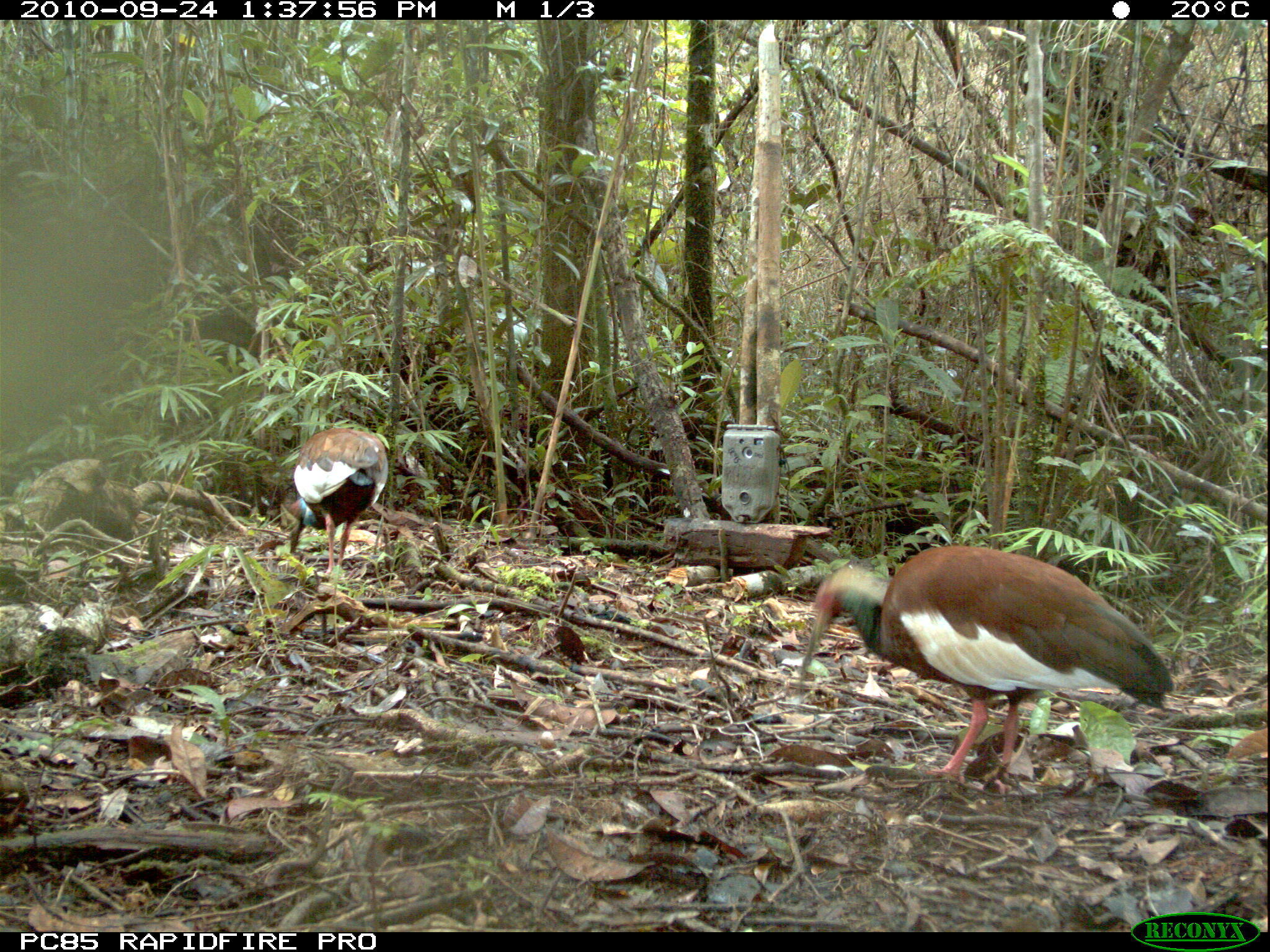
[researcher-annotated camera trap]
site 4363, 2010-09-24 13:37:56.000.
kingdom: Animalia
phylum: Chordata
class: Aves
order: Pelecaniformes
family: Threskiornithidae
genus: Lophotibis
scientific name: Lophotibis cristata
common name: madagascar ibis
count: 1